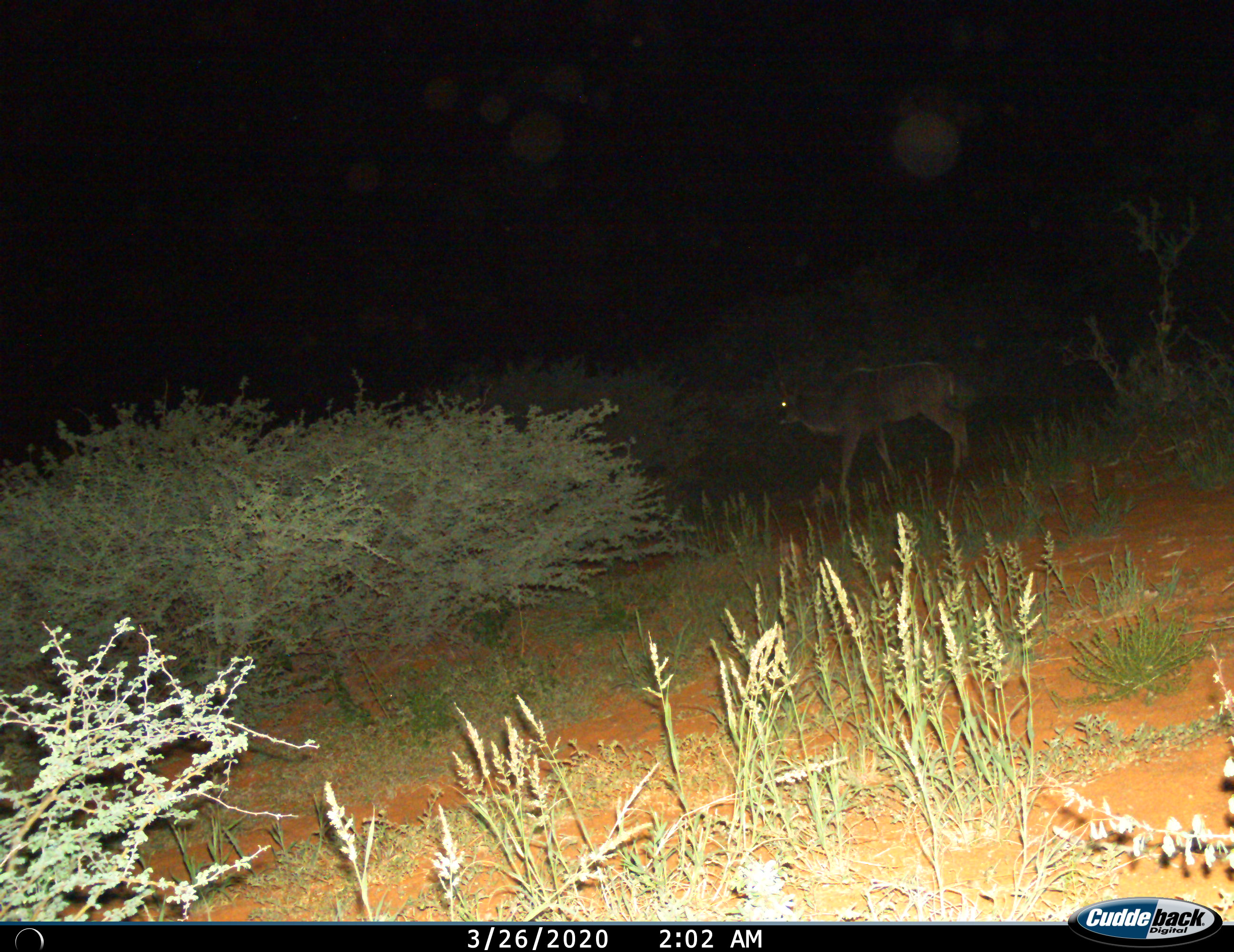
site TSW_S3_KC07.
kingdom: Animalia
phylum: Chordata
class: Mammalia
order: Artiodactyla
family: Bovidae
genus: Tragelaphus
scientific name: Tragelaphus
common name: kudu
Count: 1.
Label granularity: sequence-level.